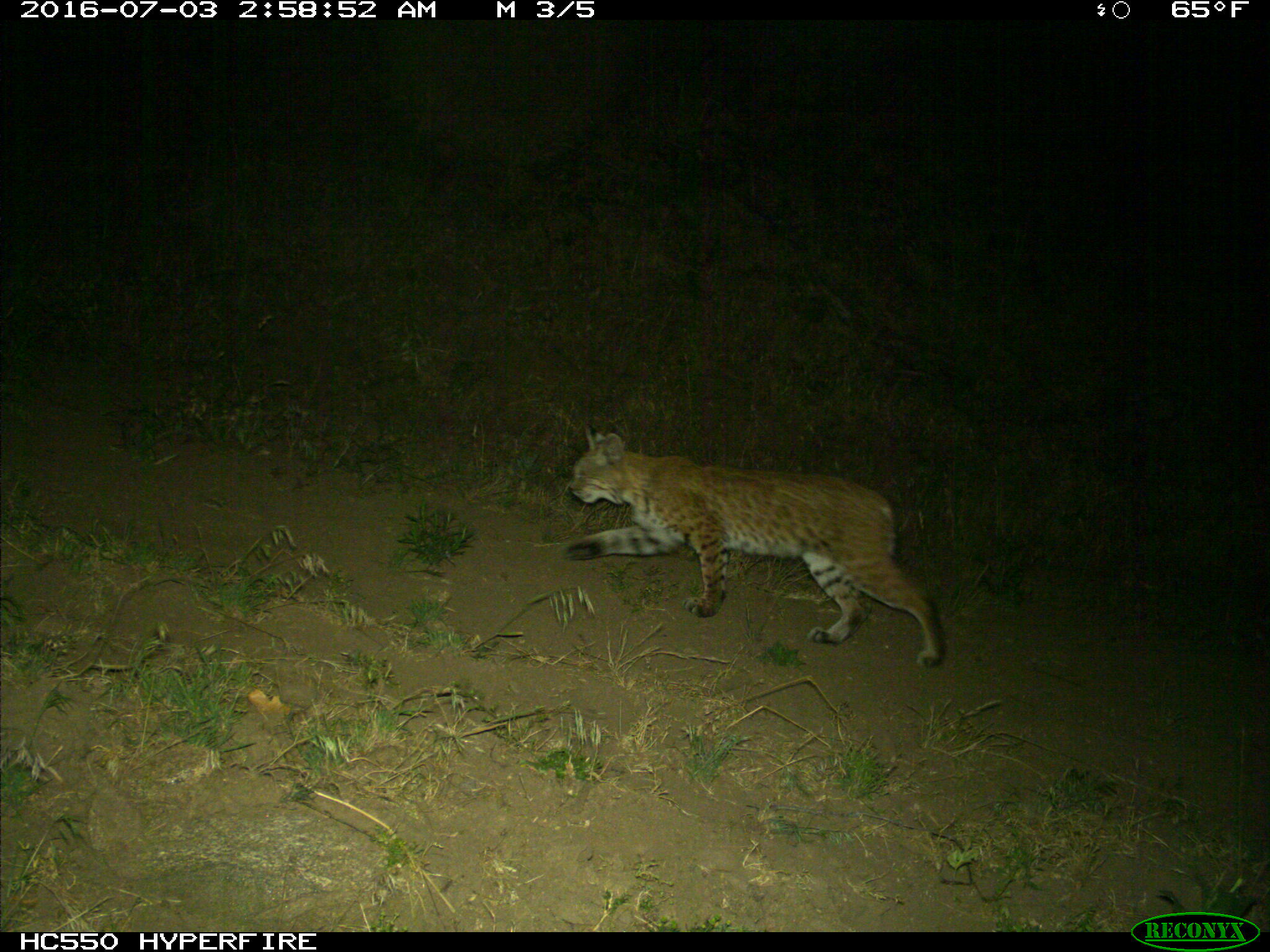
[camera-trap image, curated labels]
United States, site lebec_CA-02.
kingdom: Animalia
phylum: Chordata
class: Mammalia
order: Carnivora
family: Felidae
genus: Lynx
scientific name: Lynx rufus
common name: bobcat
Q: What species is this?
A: Lynx rufus (bobcat).